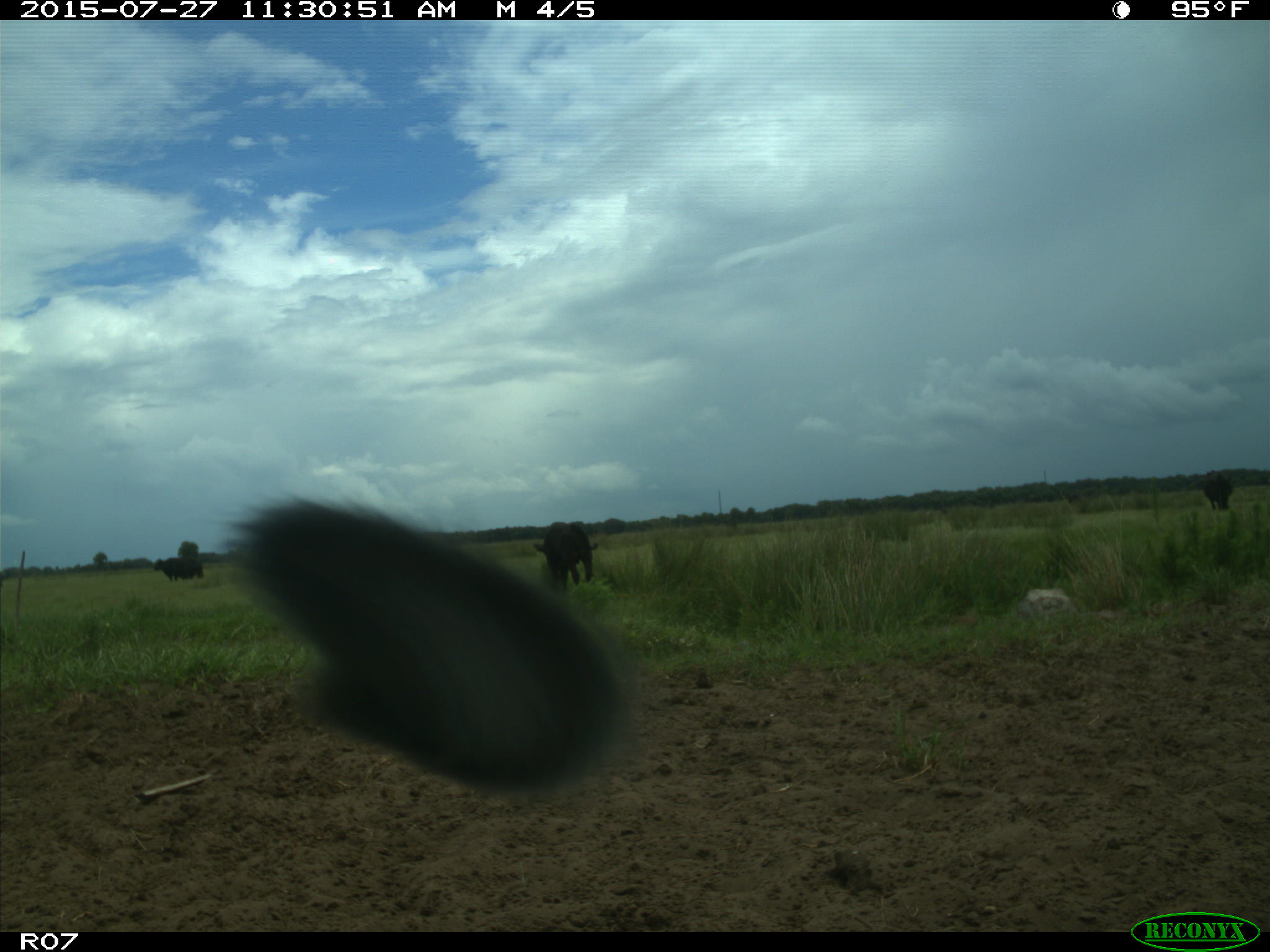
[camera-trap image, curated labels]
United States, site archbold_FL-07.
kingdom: Animalia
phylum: Chordata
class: Mammalia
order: Artiodactyla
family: Bovidae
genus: Bos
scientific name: Bos taurus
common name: domestic cow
Bos taurus (domestic cow).